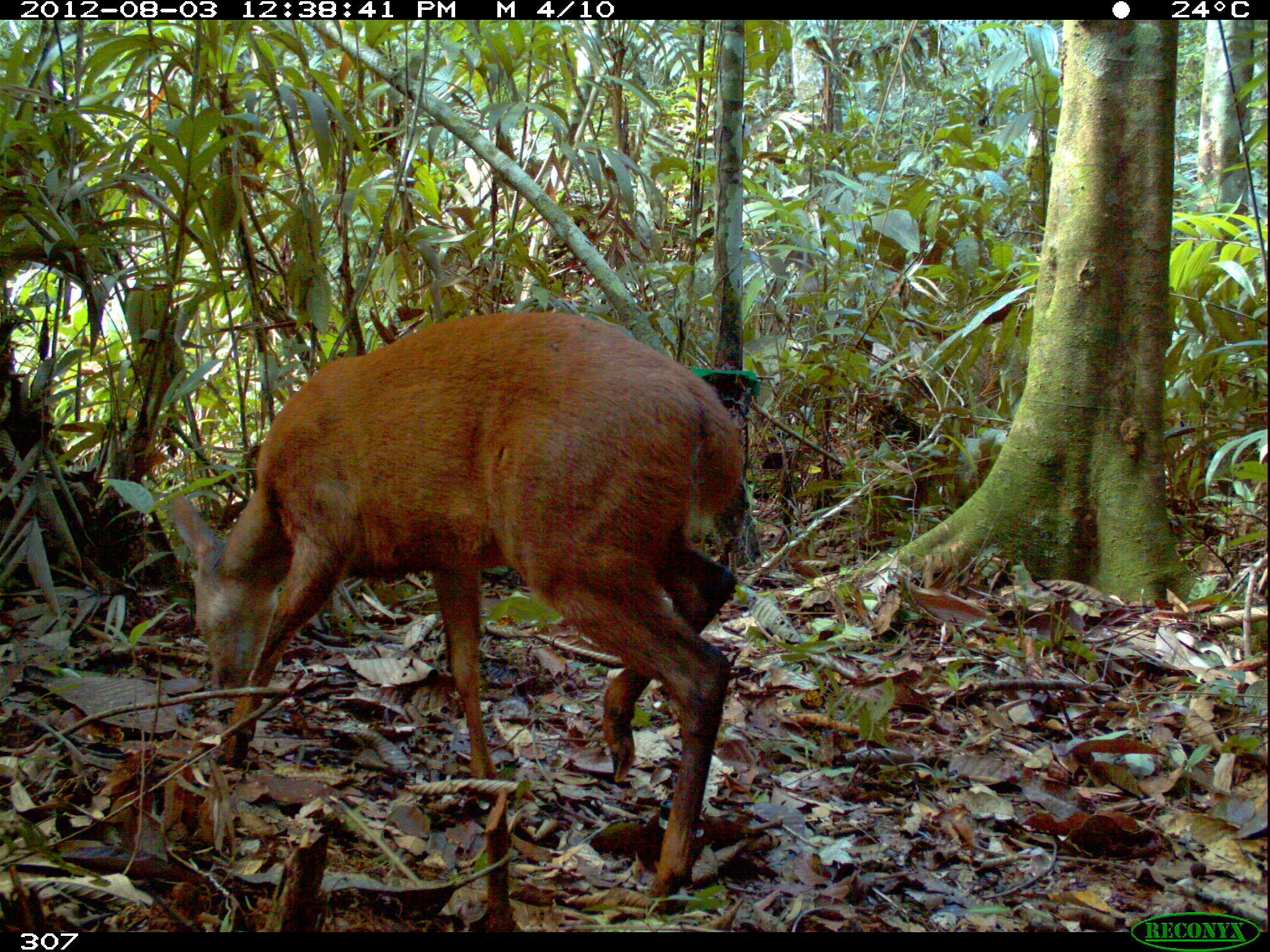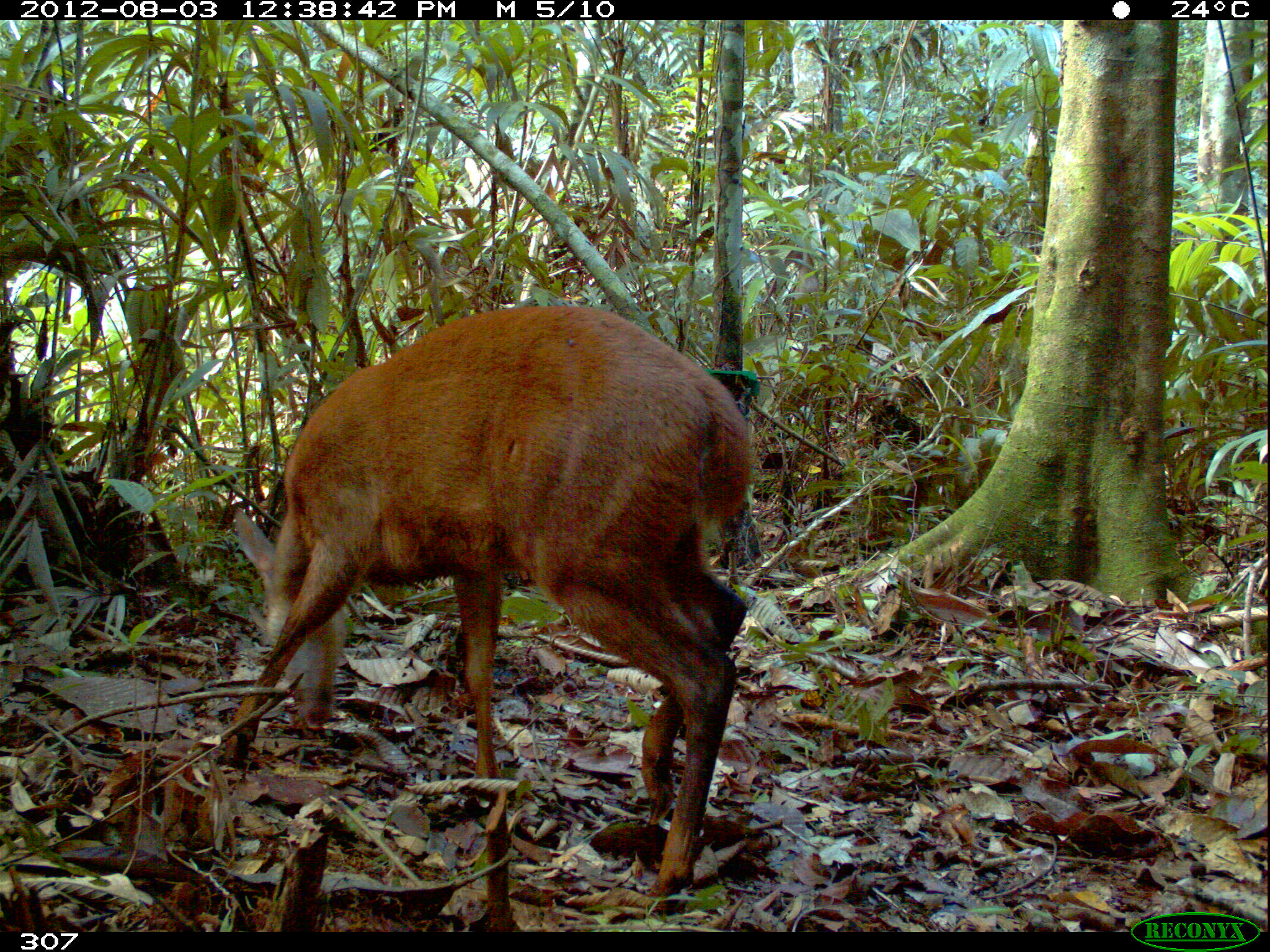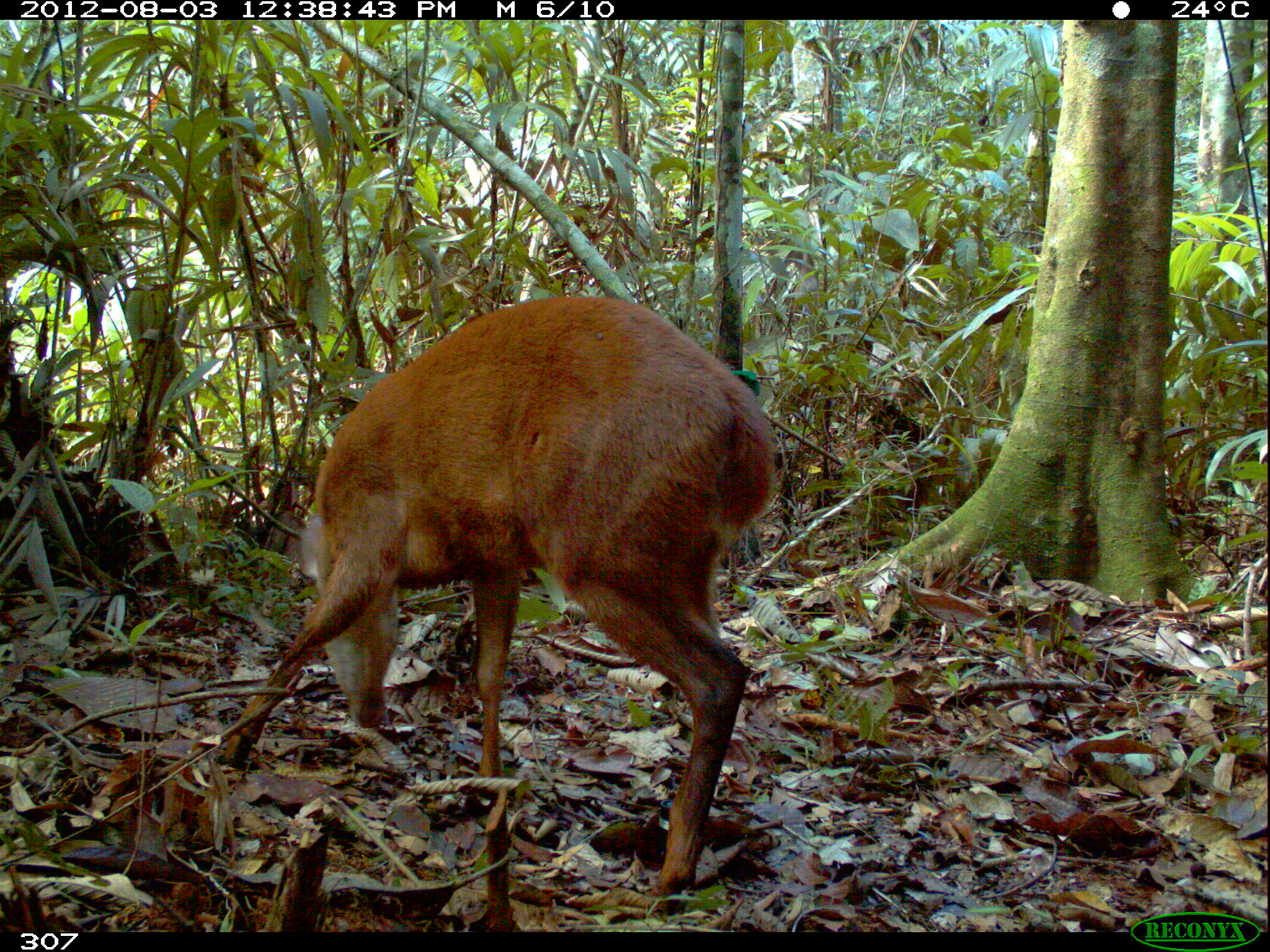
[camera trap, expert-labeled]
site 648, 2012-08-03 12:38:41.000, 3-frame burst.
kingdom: Animalia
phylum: Chordata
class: Mammalia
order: Artiodactyla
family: Cervidae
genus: Mazama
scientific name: Mazama americana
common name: red brocket